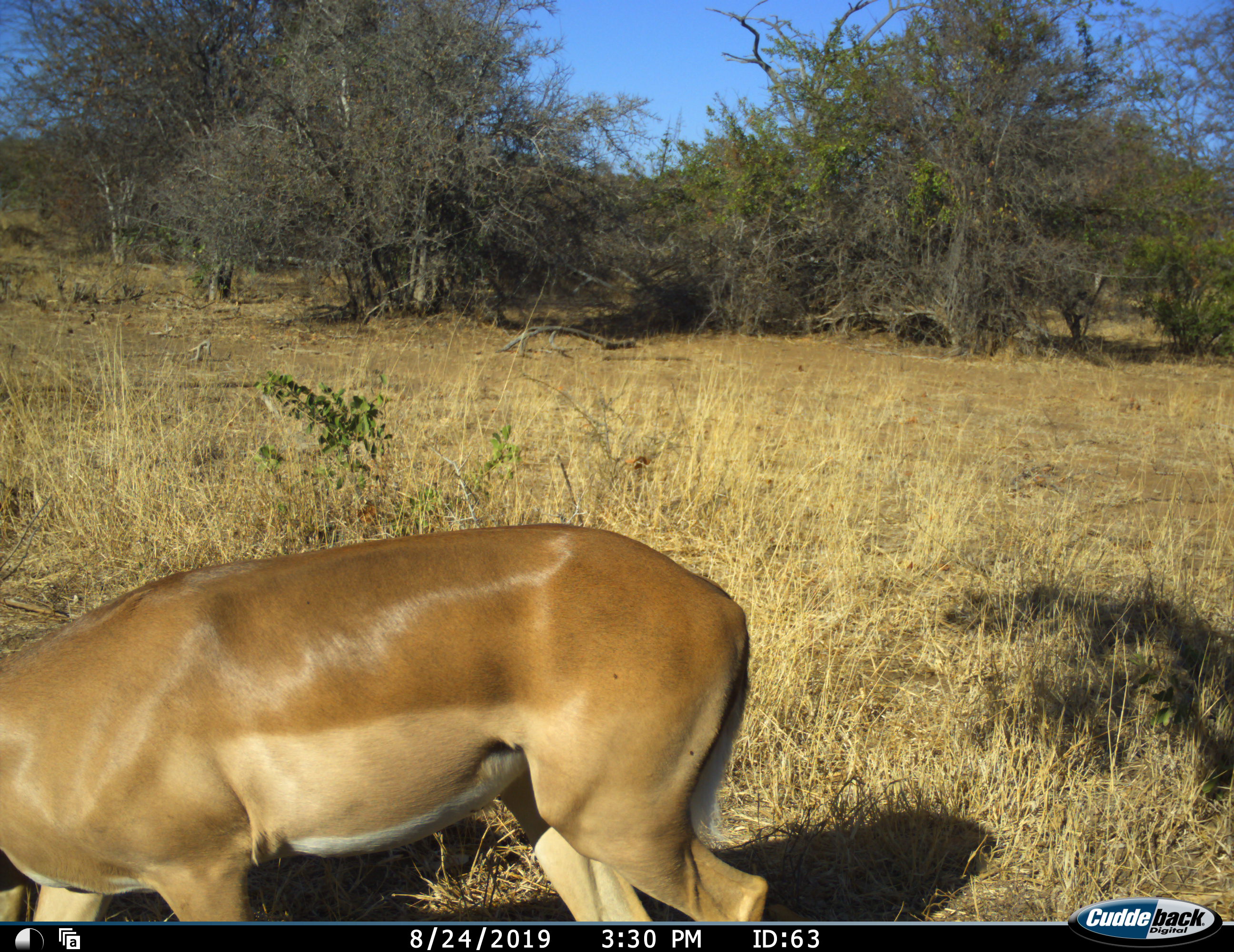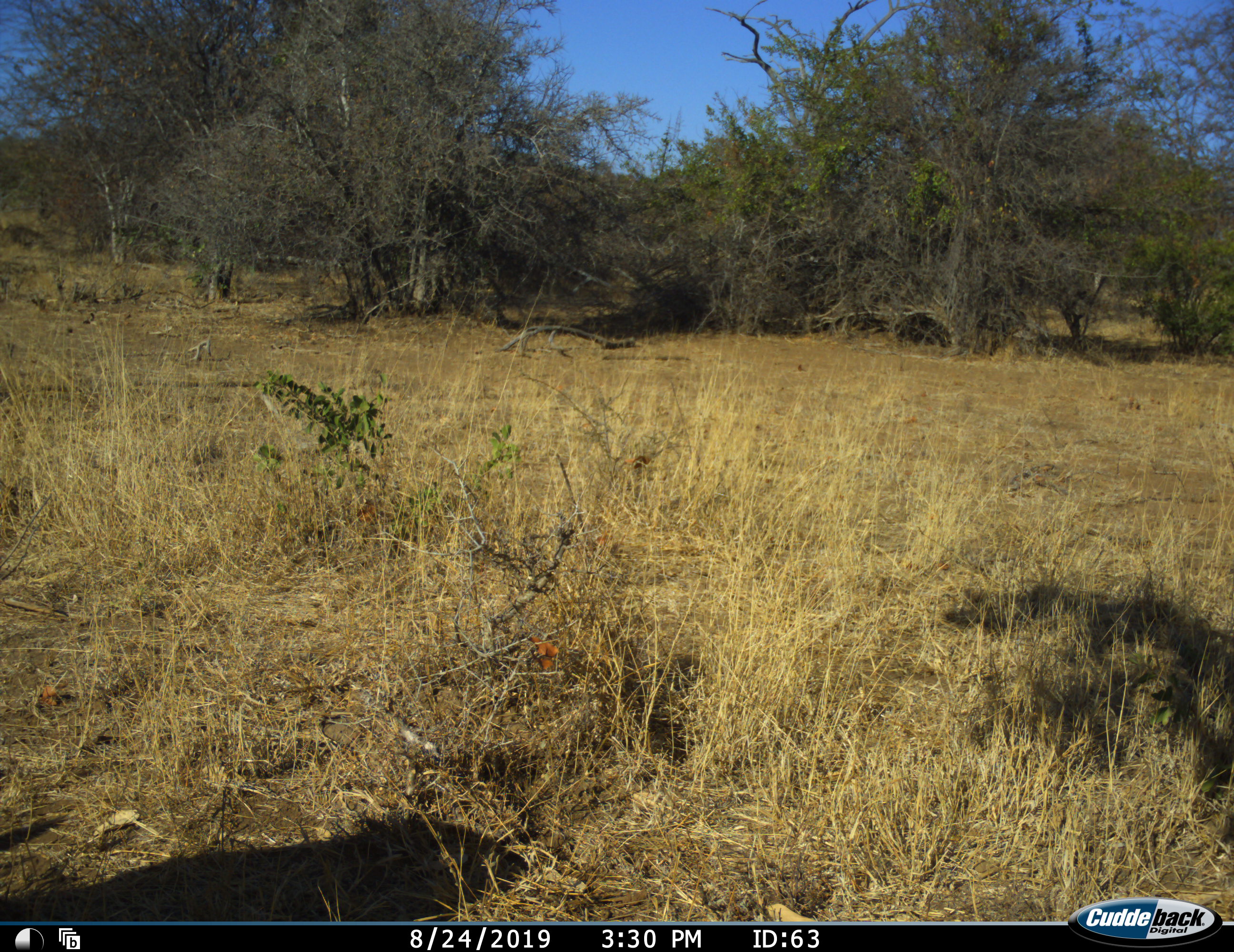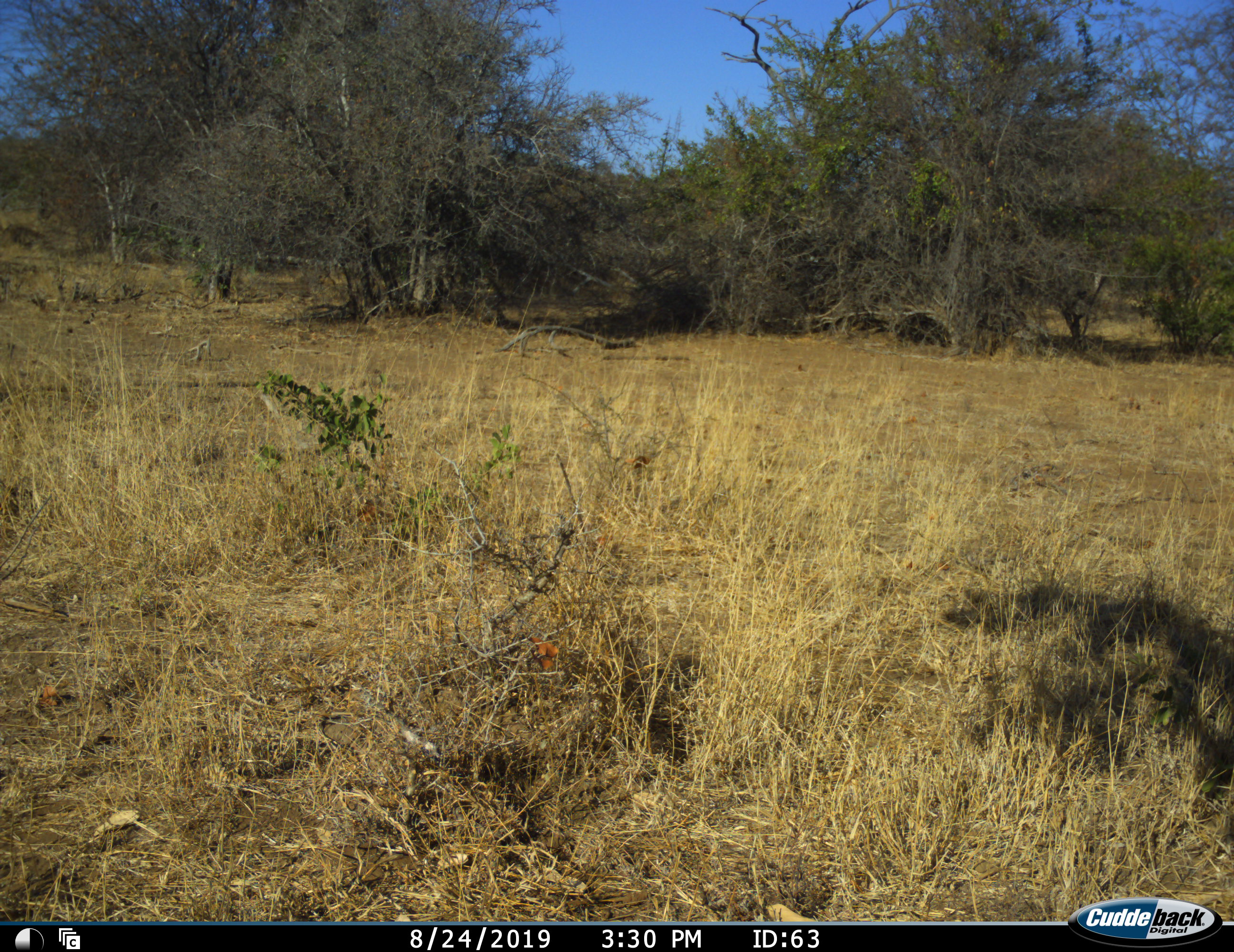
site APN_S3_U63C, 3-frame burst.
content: unidentified animal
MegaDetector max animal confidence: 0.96